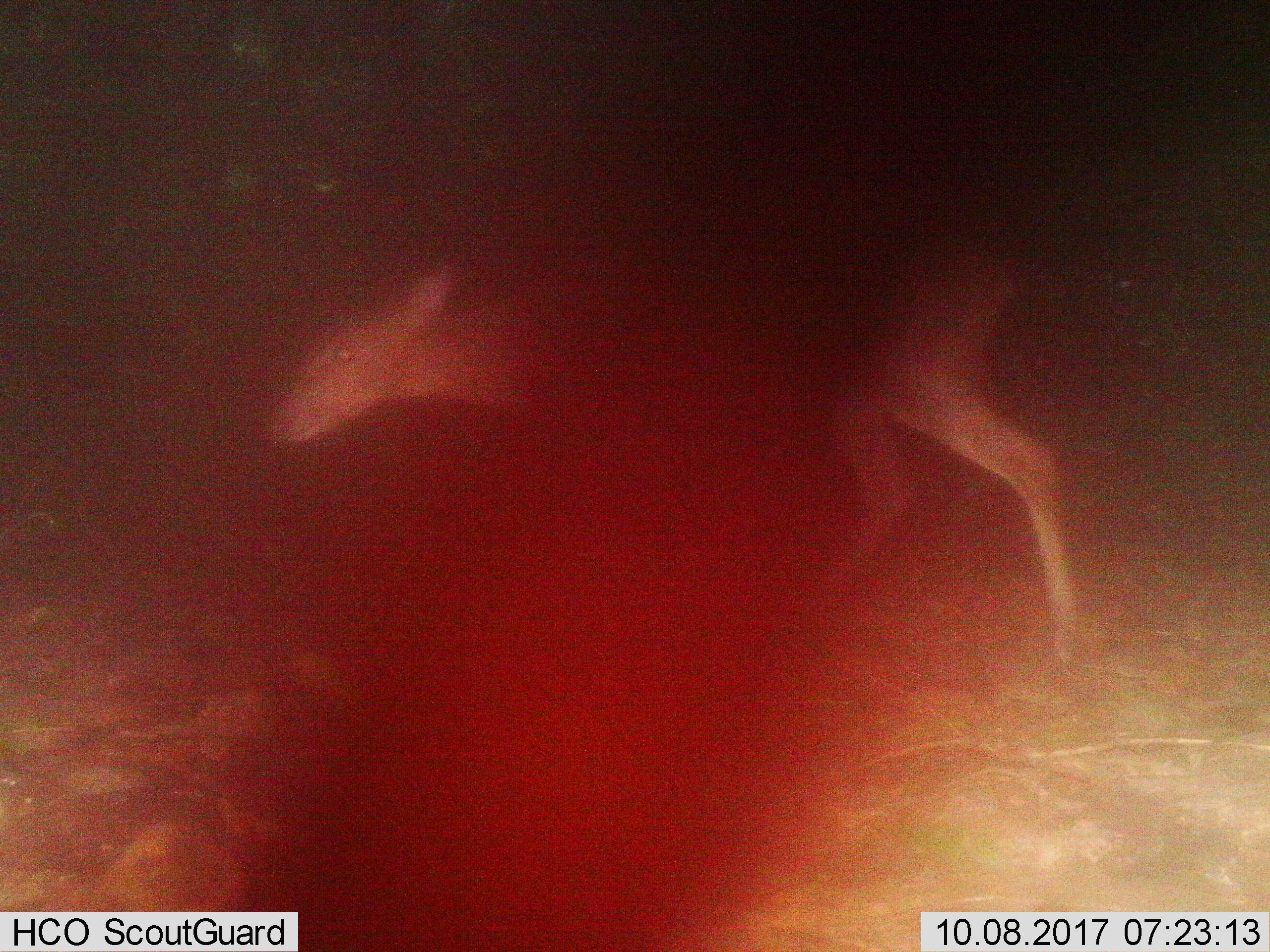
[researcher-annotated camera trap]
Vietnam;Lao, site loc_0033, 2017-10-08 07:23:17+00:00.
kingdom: Animalia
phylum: Chordata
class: Mammalia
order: Artiodactyla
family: Cervidae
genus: Muntiacus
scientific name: Muntiacus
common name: muntjacs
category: unidentified muntjac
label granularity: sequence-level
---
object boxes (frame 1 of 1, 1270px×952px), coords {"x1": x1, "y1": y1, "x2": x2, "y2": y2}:
unidentified muntjac: {"x1": 259, "y1": 204, "x2": 1079, "y2": 671}